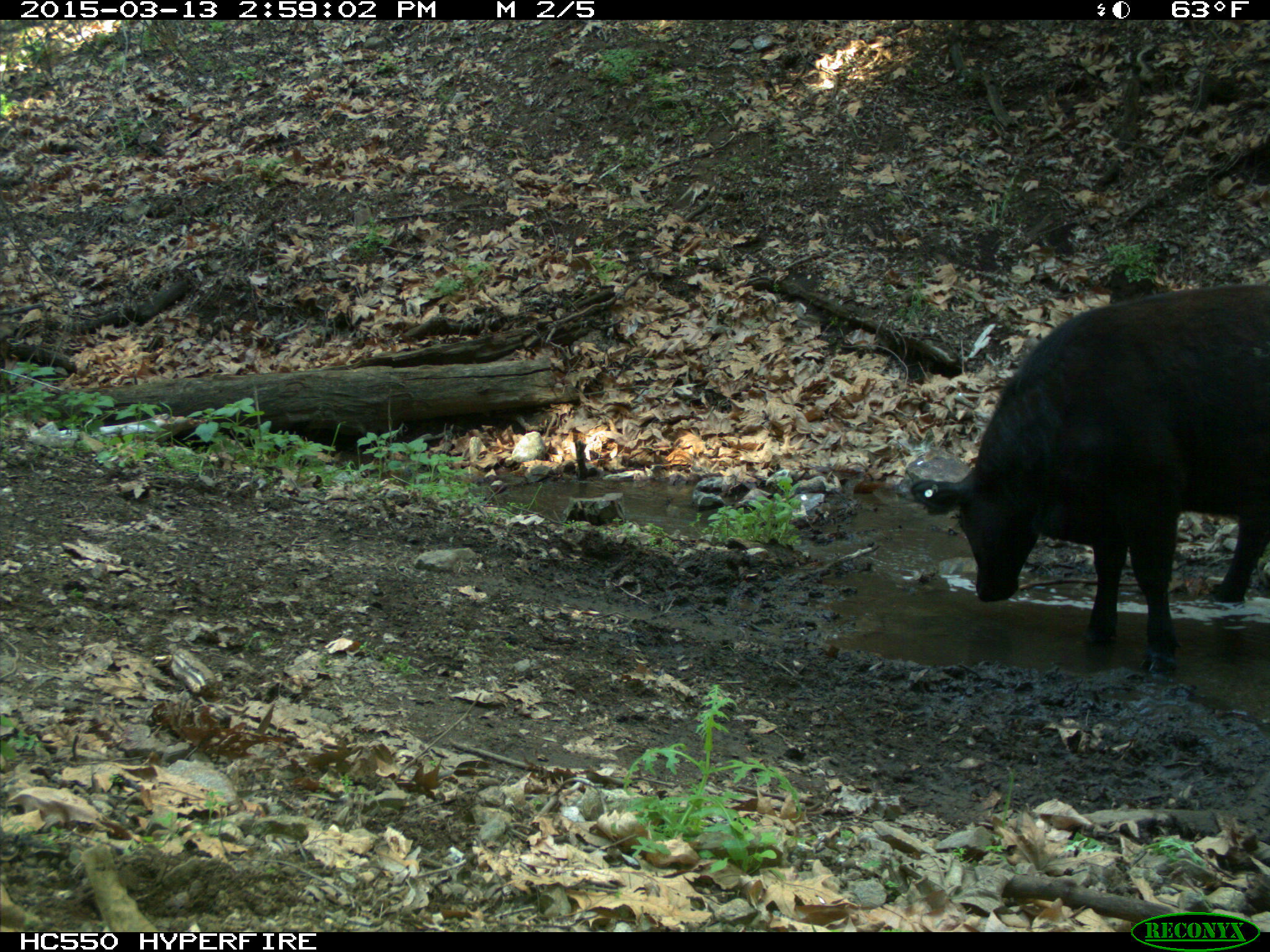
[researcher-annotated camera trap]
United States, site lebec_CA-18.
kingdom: Animalia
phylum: Chordata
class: Mammalia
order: Artiodactyla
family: Bovidae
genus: Bos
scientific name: Bos taurus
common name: domestic cow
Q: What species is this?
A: Bos taurus (domestic cow).